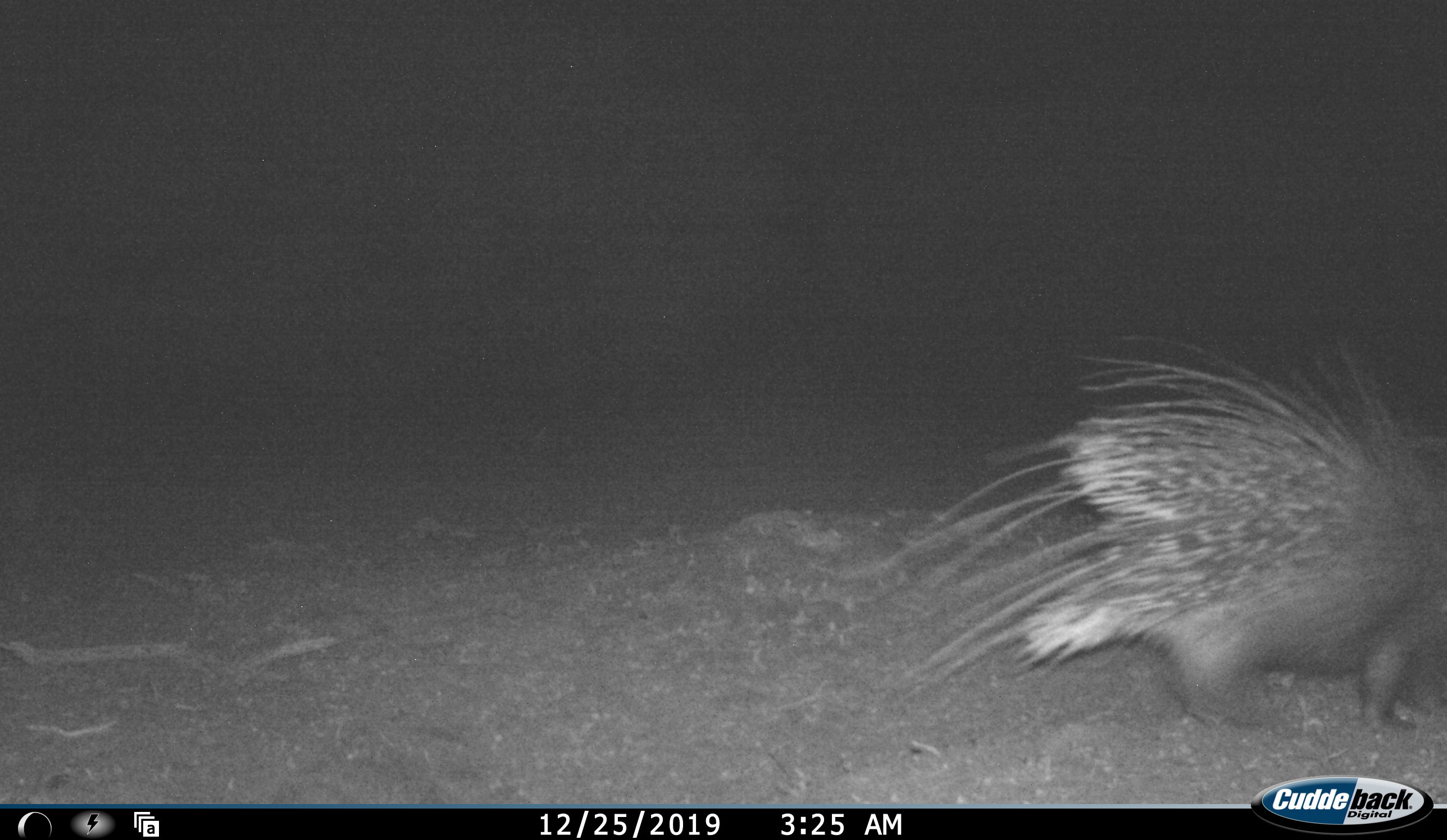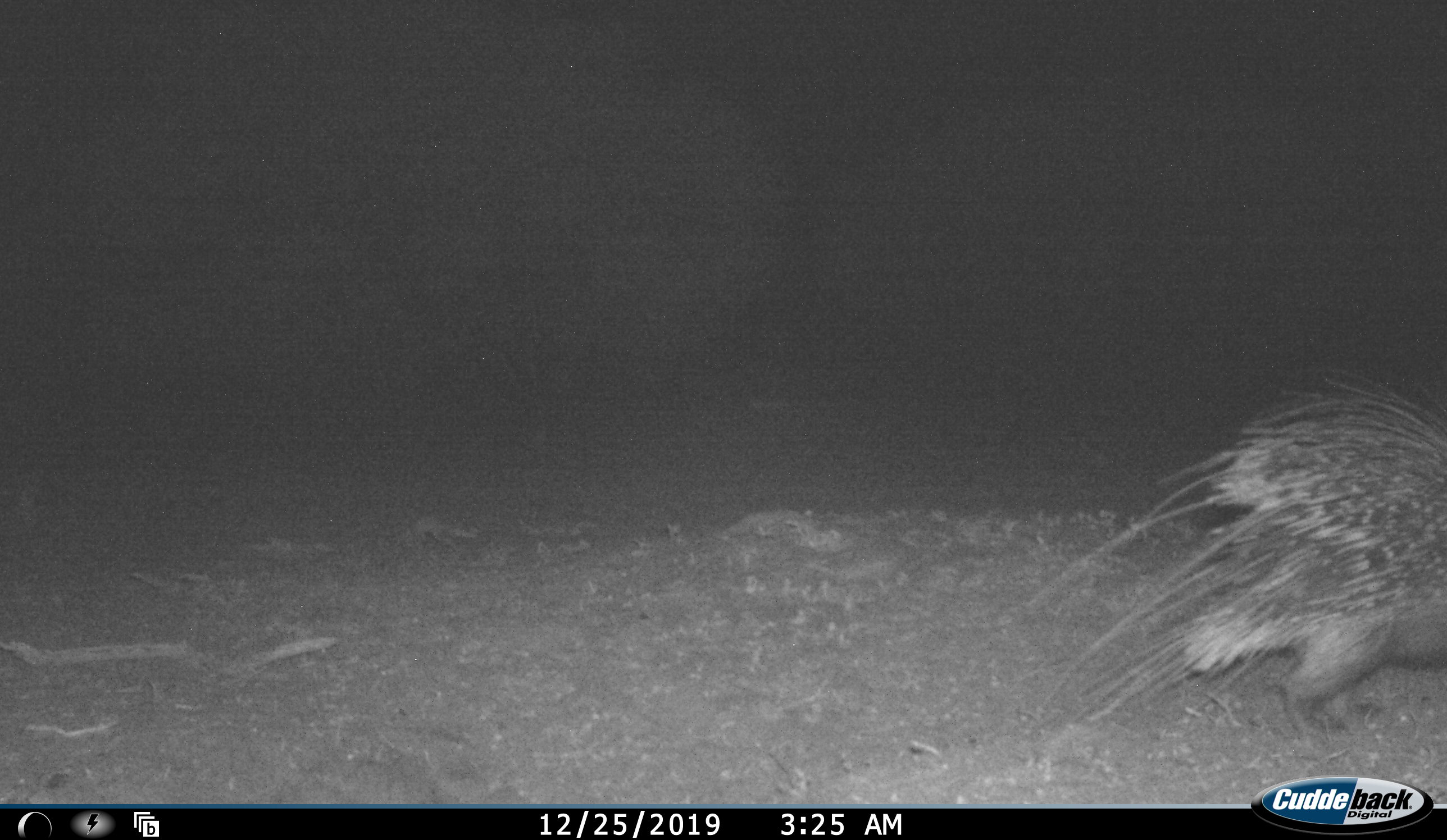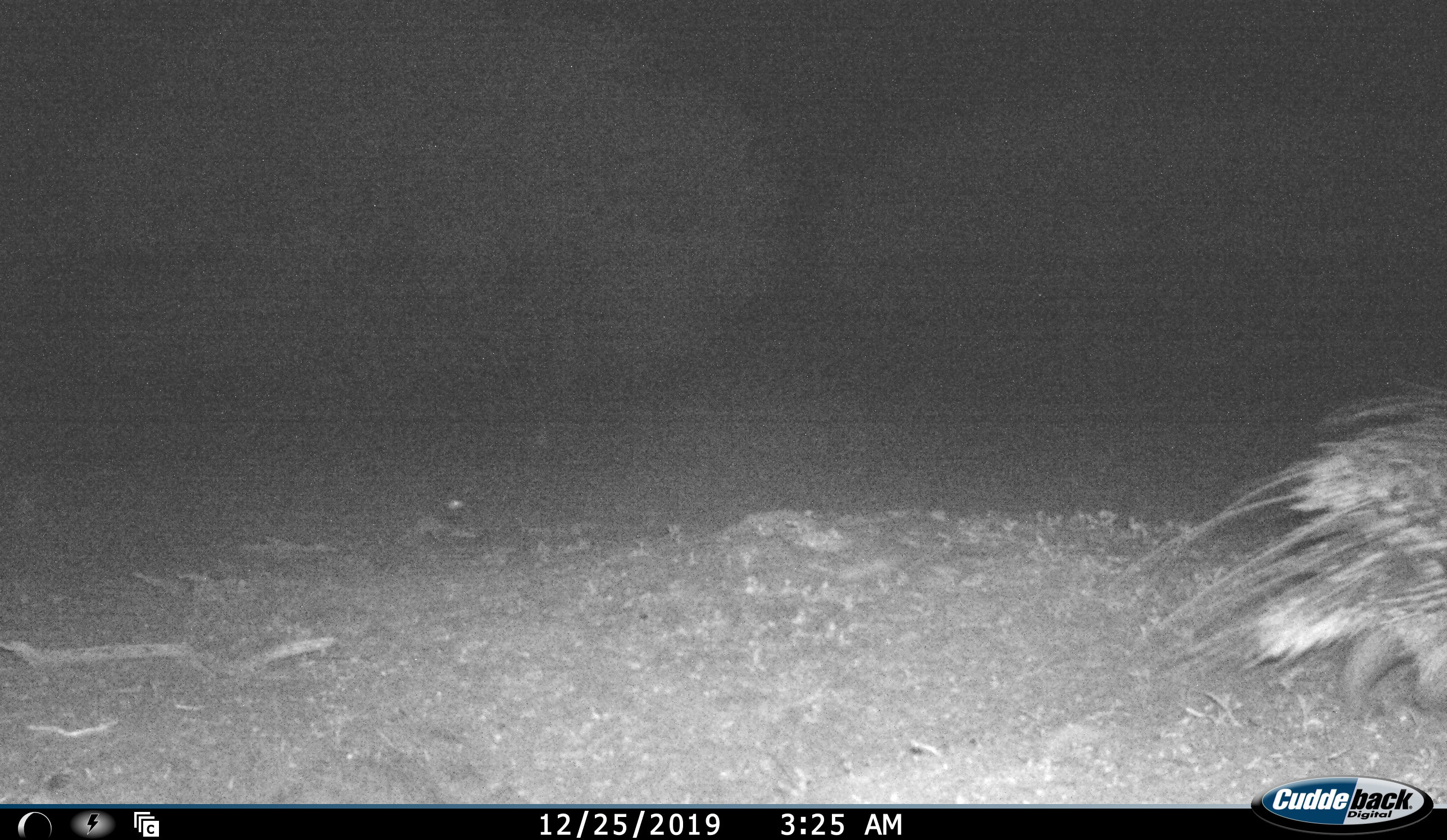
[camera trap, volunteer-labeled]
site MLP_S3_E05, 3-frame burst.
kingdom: Animalia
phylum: Chordata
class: Mammalia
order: Rodentia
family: Hystricidae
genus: Hystrix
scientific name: Hystrix cristata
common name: crested porcupine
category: porcupine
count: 1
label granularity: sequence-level